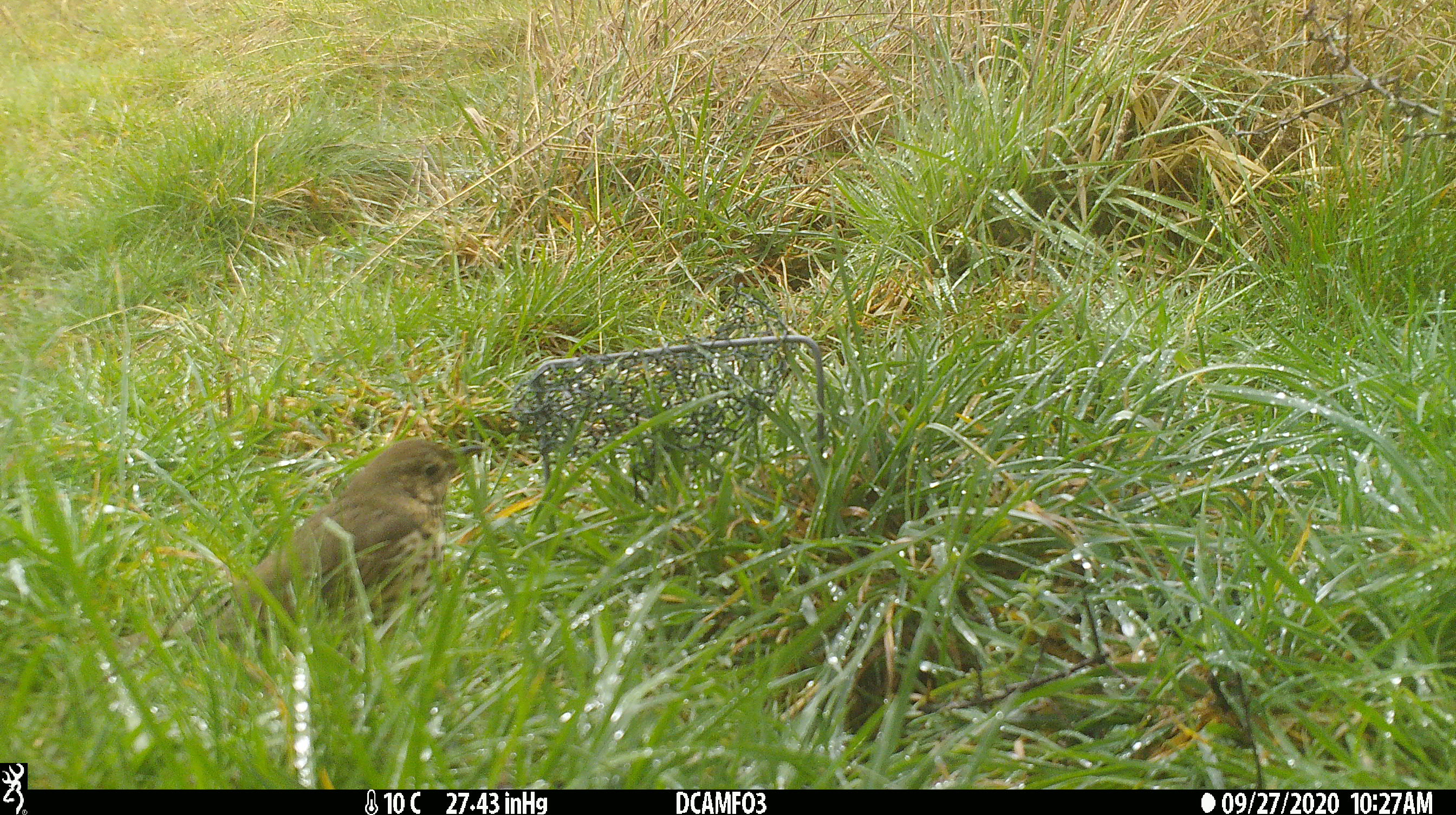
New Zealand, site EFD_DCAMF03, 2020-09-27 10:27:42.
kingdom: Animalia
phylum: Chordata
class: Aves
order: Passeriformes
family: Turdidae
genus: Turdus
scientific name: Turdus philomelos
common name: song thrush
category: thrush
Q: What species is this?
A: Thrush (song thrush) (Turdus philomelos).